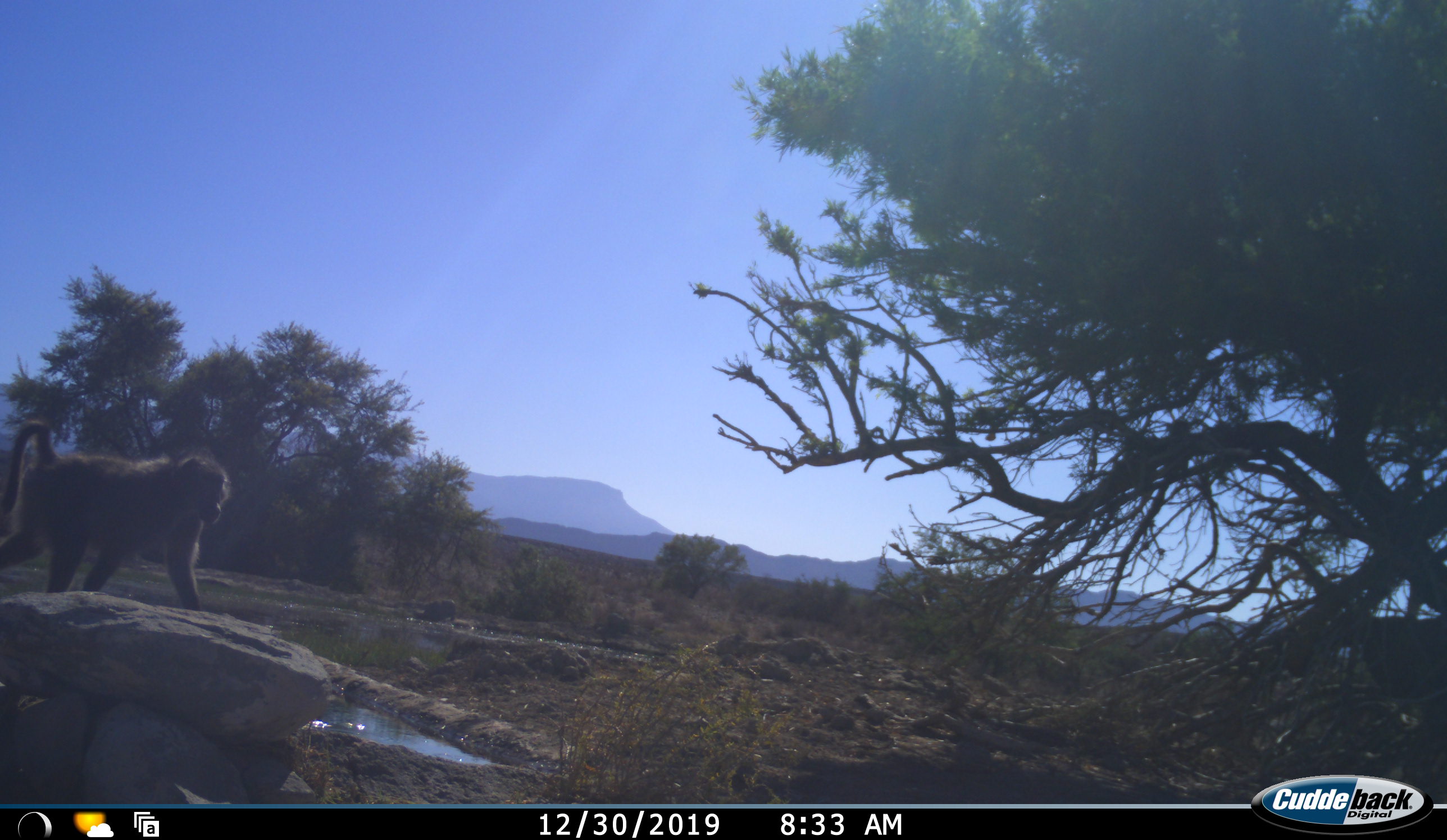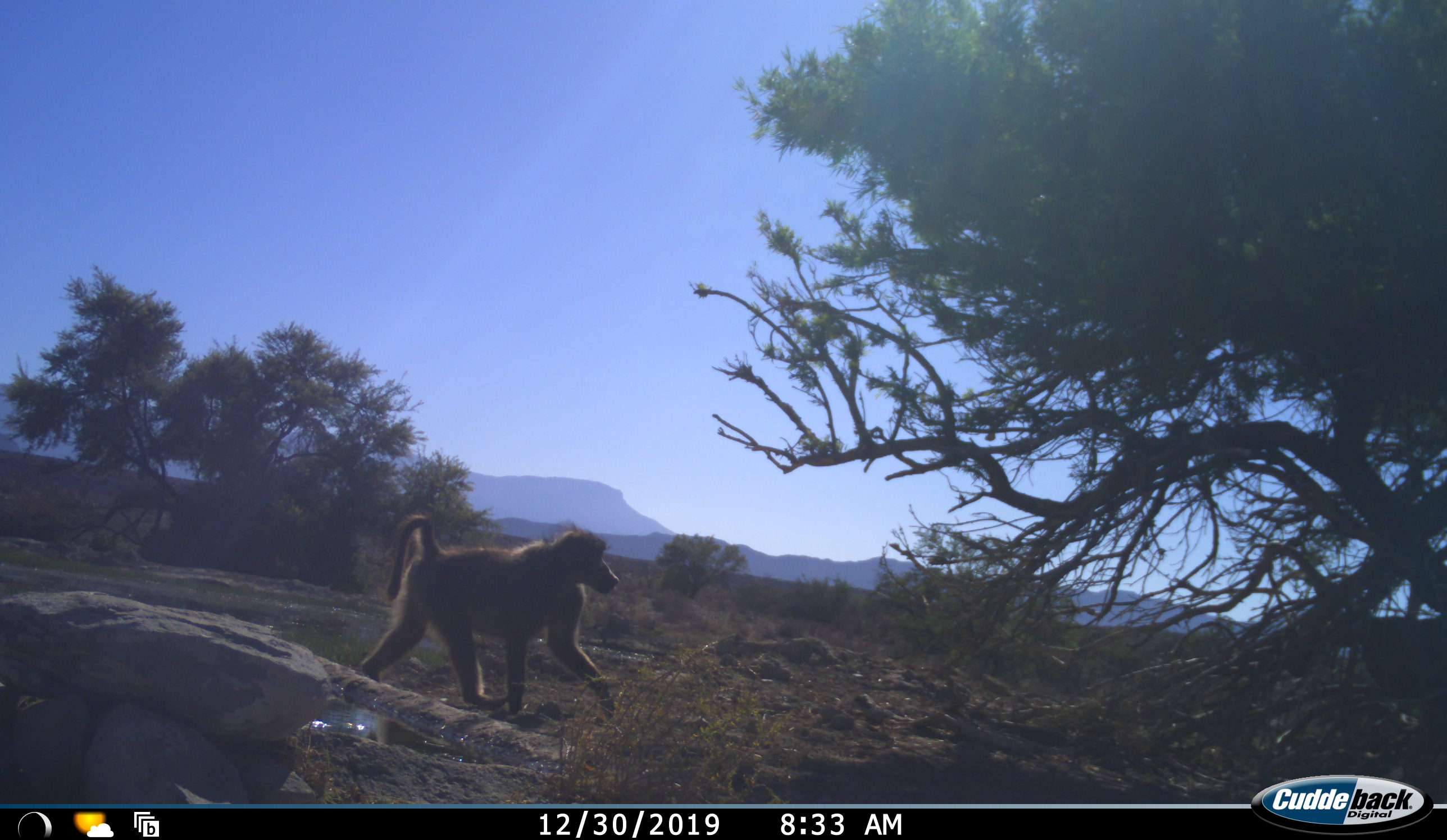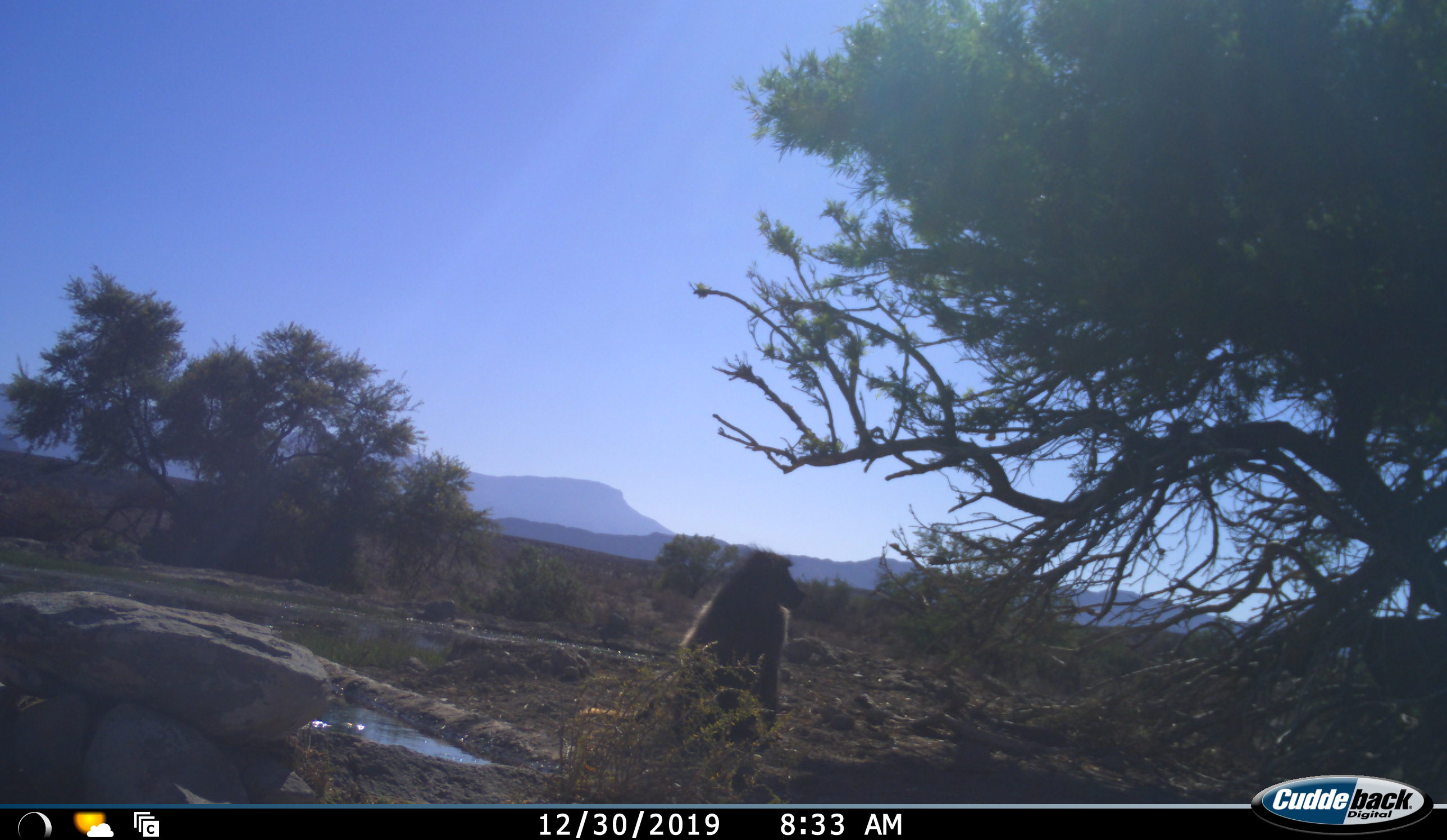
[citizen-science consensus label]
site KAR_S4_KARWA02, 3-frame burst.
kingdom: Animalia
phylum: Chordata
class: Mammalia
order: Primates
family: Cercopithecidae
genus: Papio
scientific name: Papio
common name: baboon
Baboon (Papio), count 1. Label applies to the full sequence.